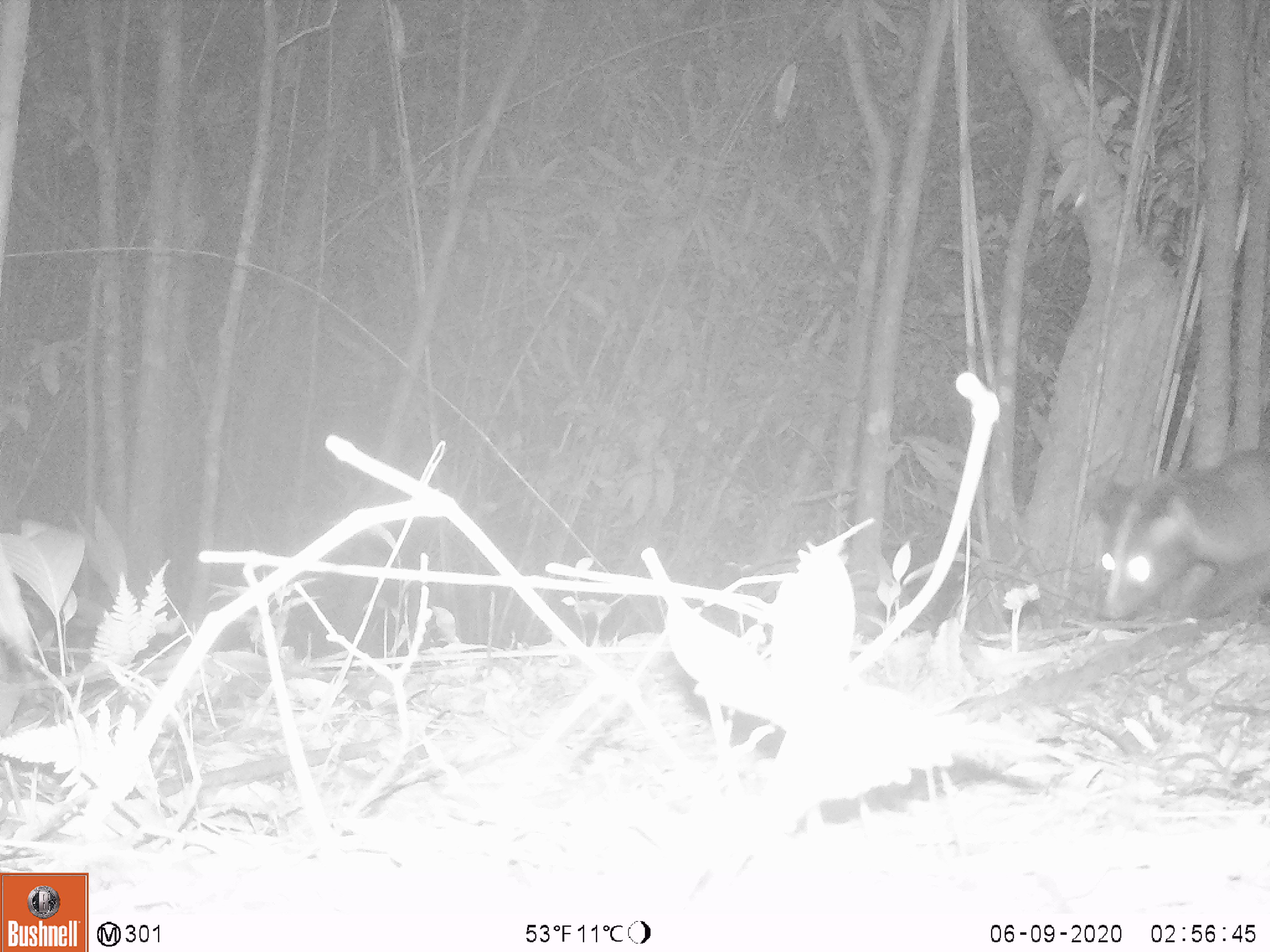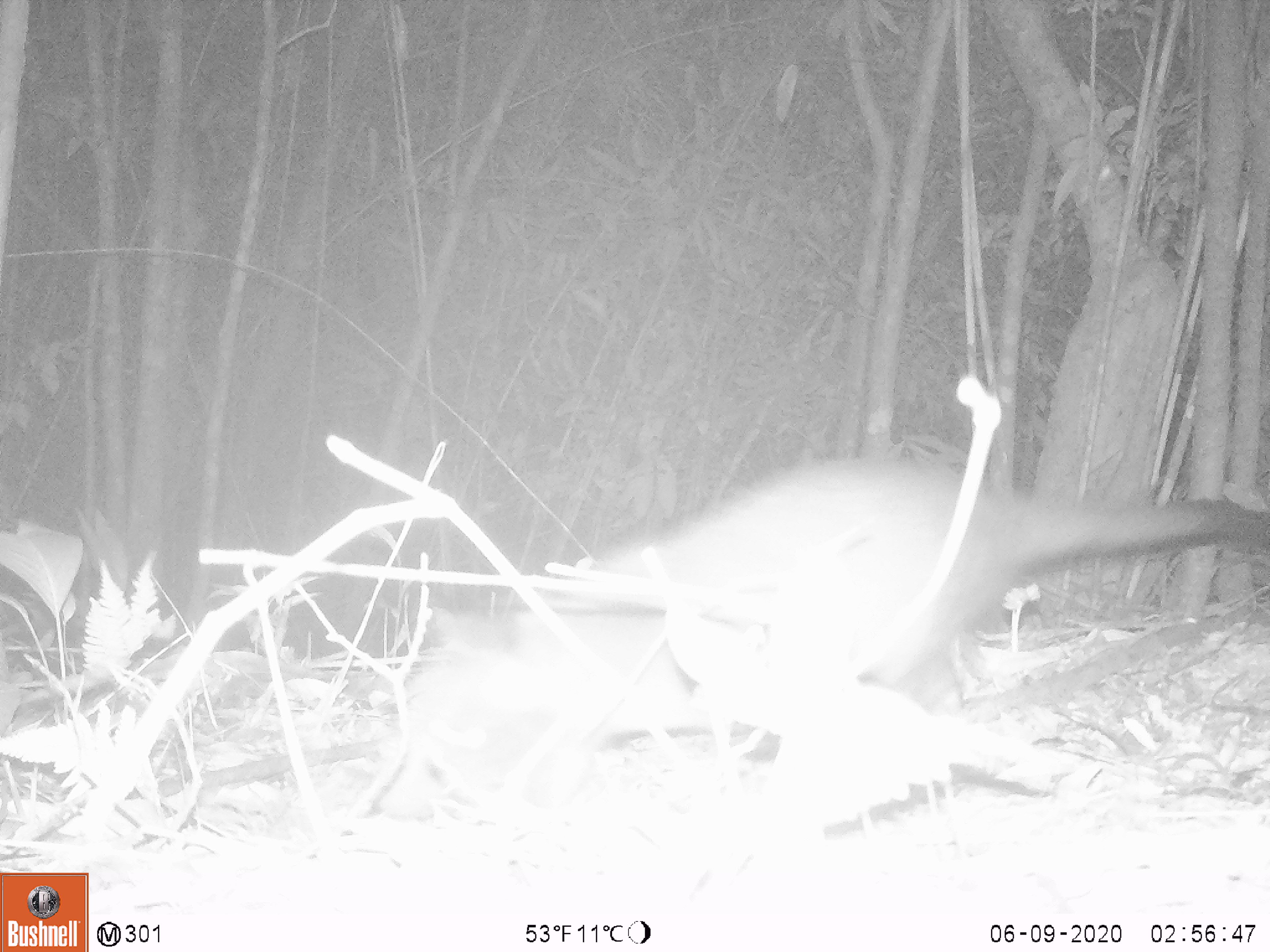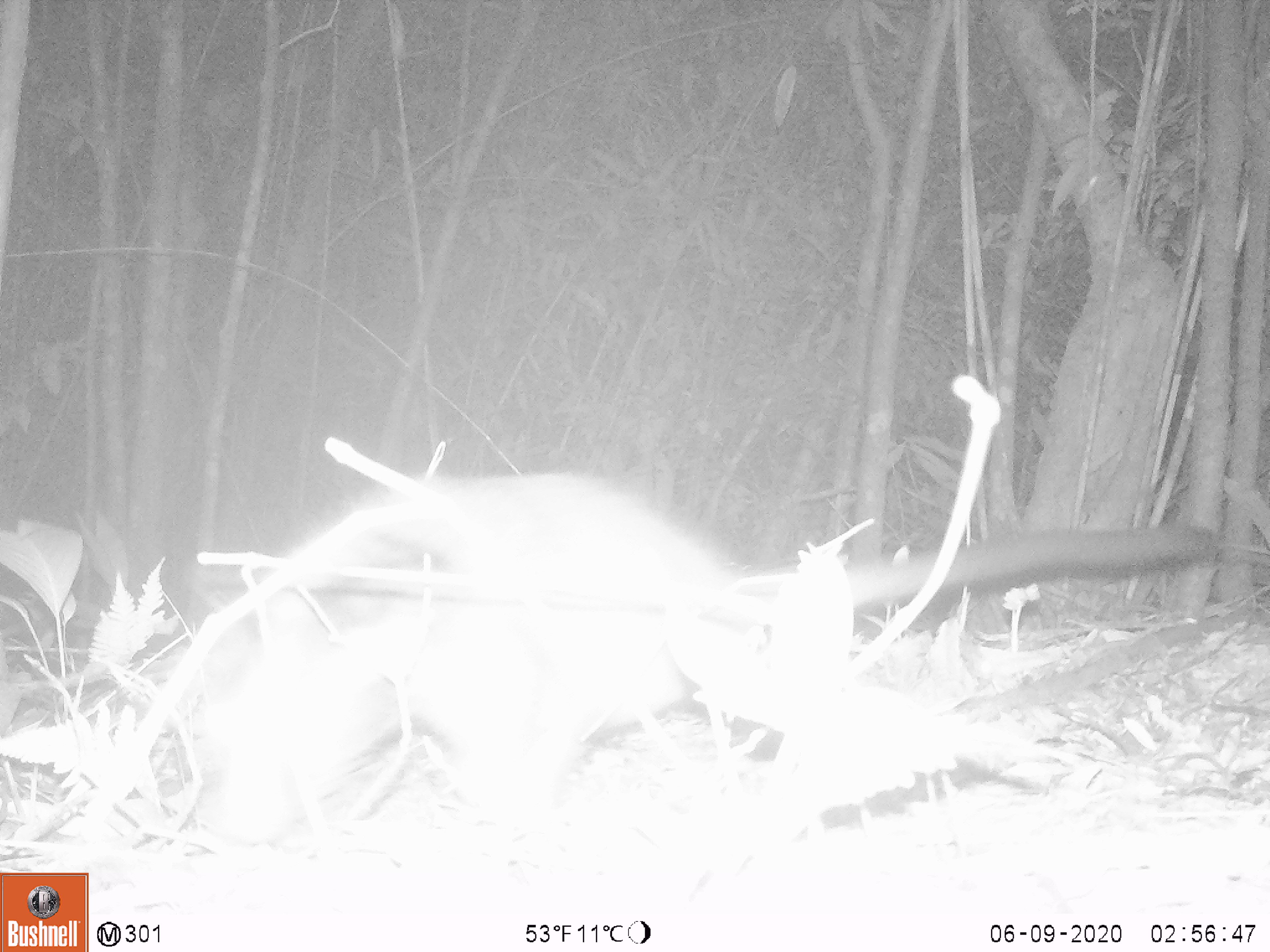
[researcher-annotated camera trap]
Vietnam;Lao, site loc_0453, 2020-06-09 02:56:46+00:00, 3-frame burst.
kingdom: Animalia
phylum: Chordata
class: Mammalia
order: Carnivora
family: Viverridae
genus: Paguma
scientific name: Paguma larvata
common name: masked palm civet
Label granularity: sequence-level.